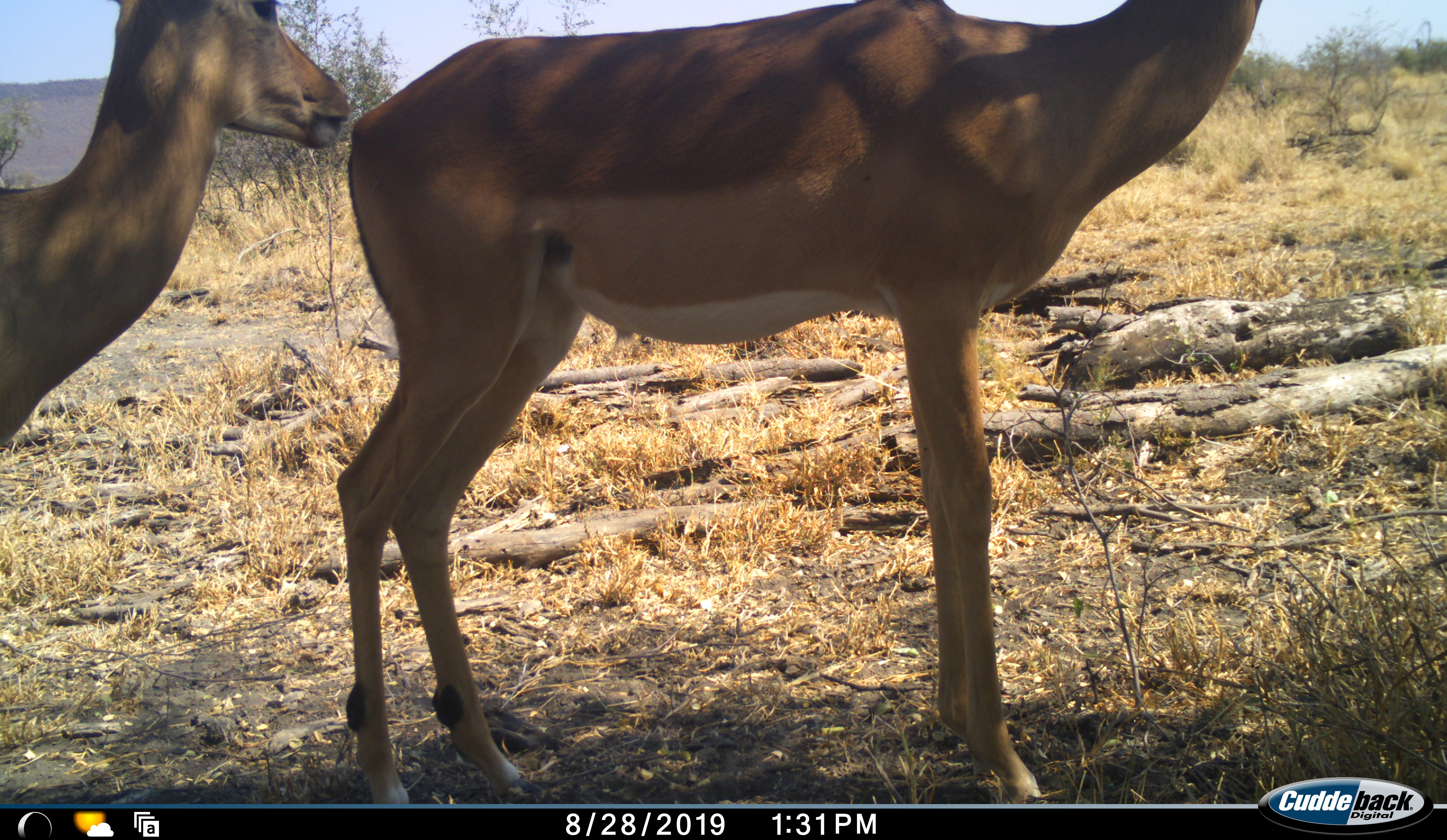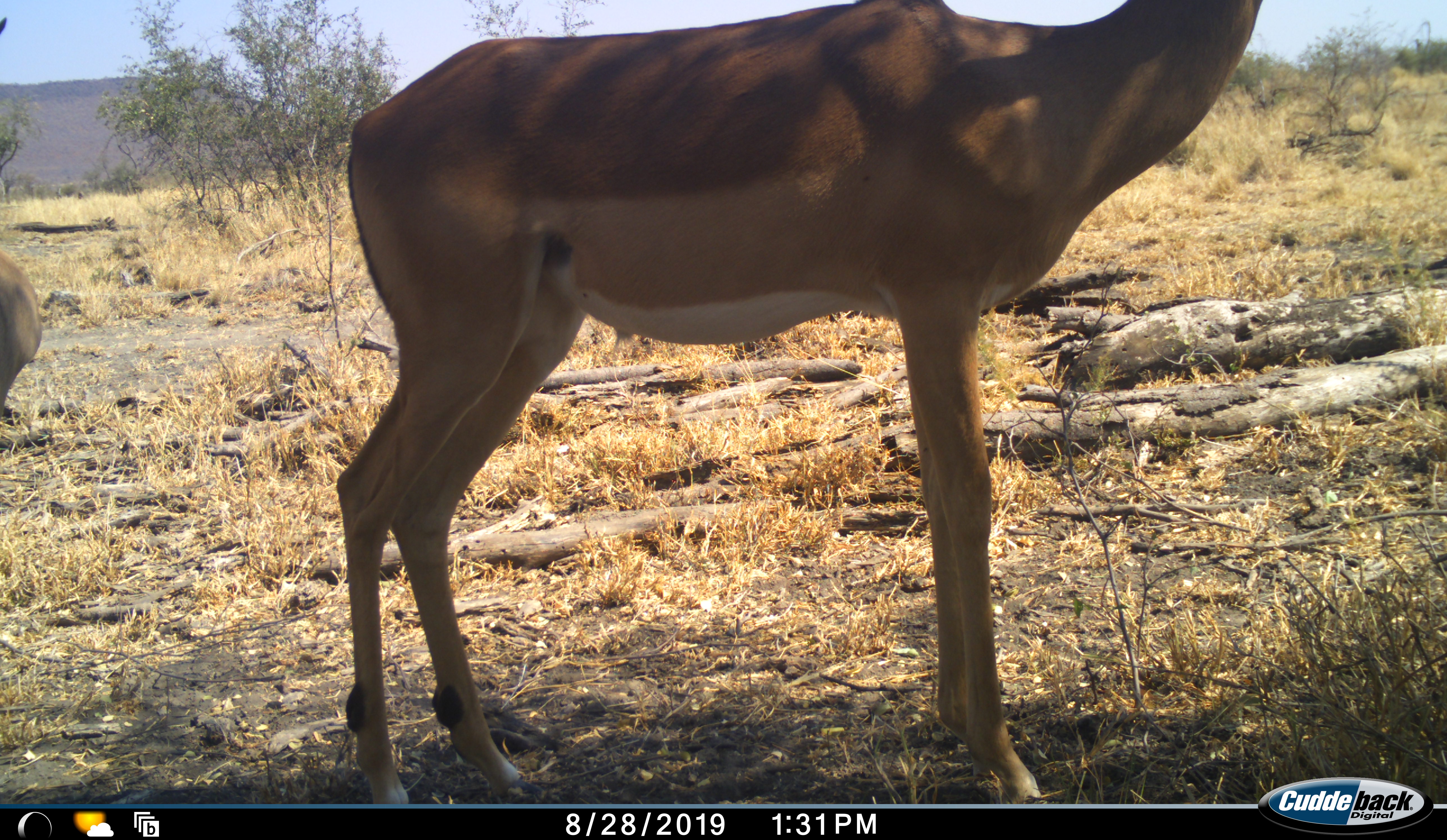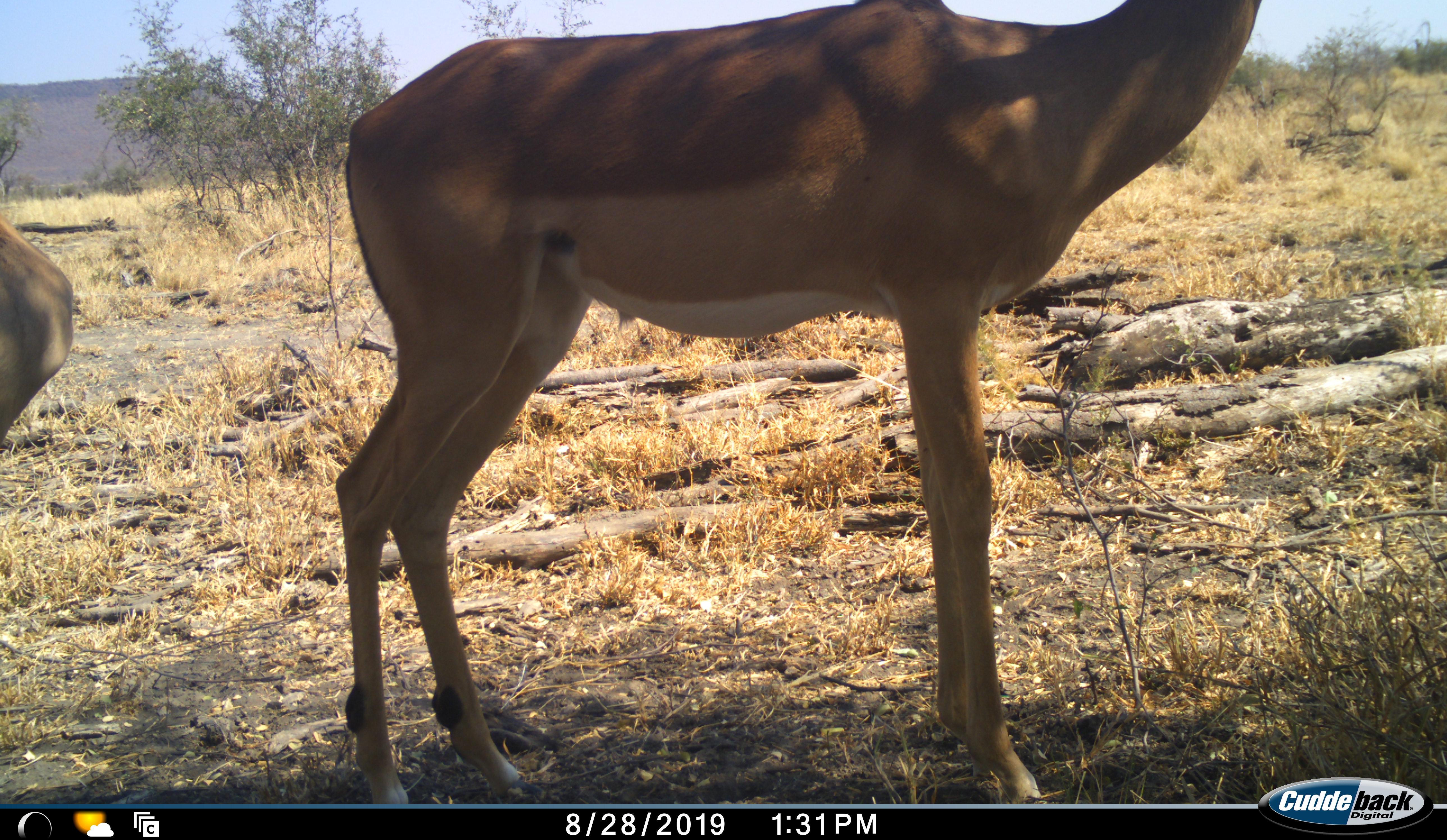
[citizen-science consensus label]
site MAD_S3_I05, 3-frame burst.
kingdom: Animalia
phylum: Chordata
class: Mammalia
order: Artiodactyla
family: Bovidae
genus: Aepyceros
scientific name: Aepyceros melampus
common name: impala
Impala (Aepyceros melampus), count 2. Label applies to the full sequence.